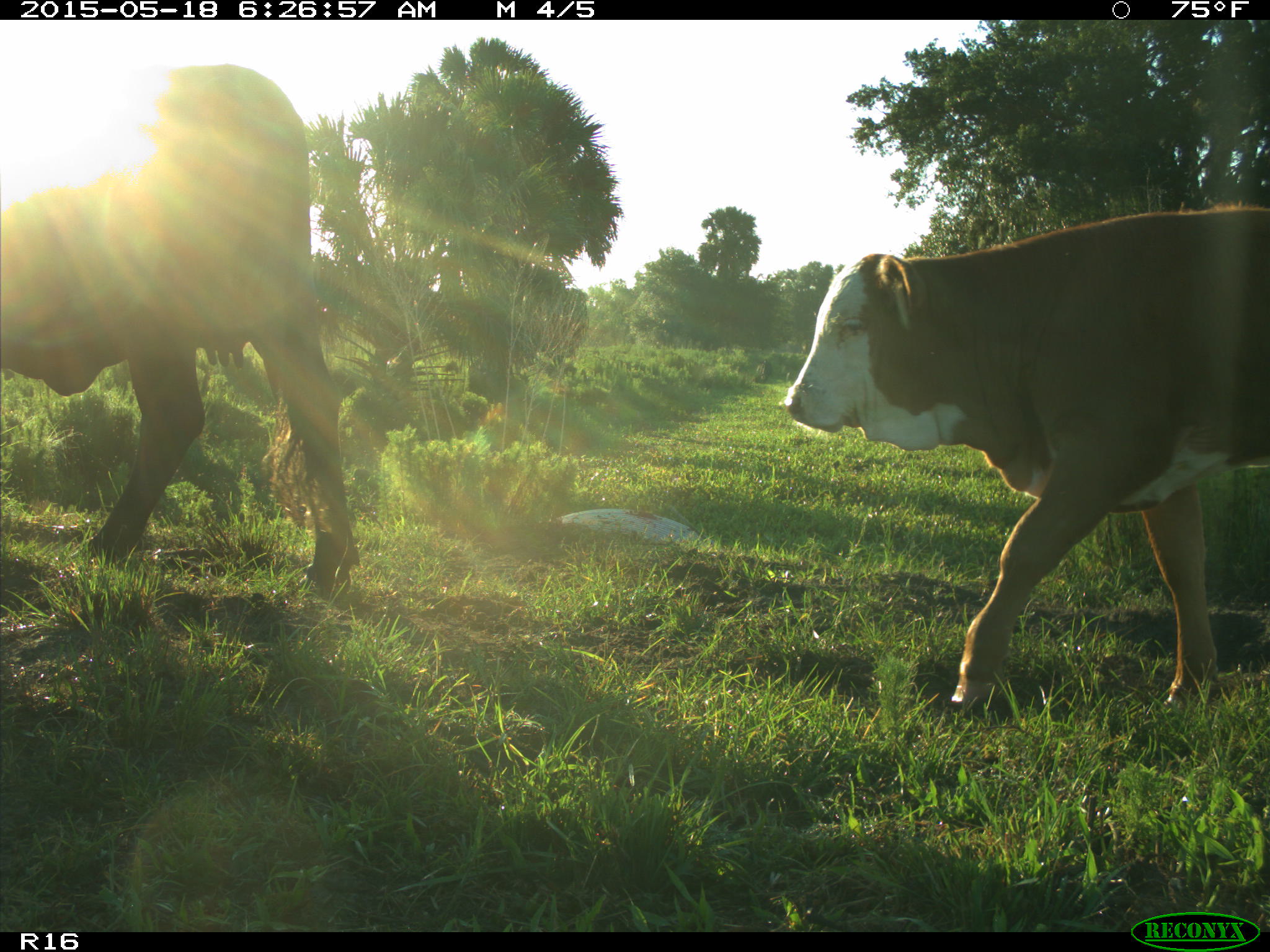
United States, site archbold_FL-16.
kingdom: Animalia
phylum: Chordata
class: Mammalia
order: Artiodactyla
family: Bovidae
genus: Bos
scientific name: Bos taurus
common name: domestic cow